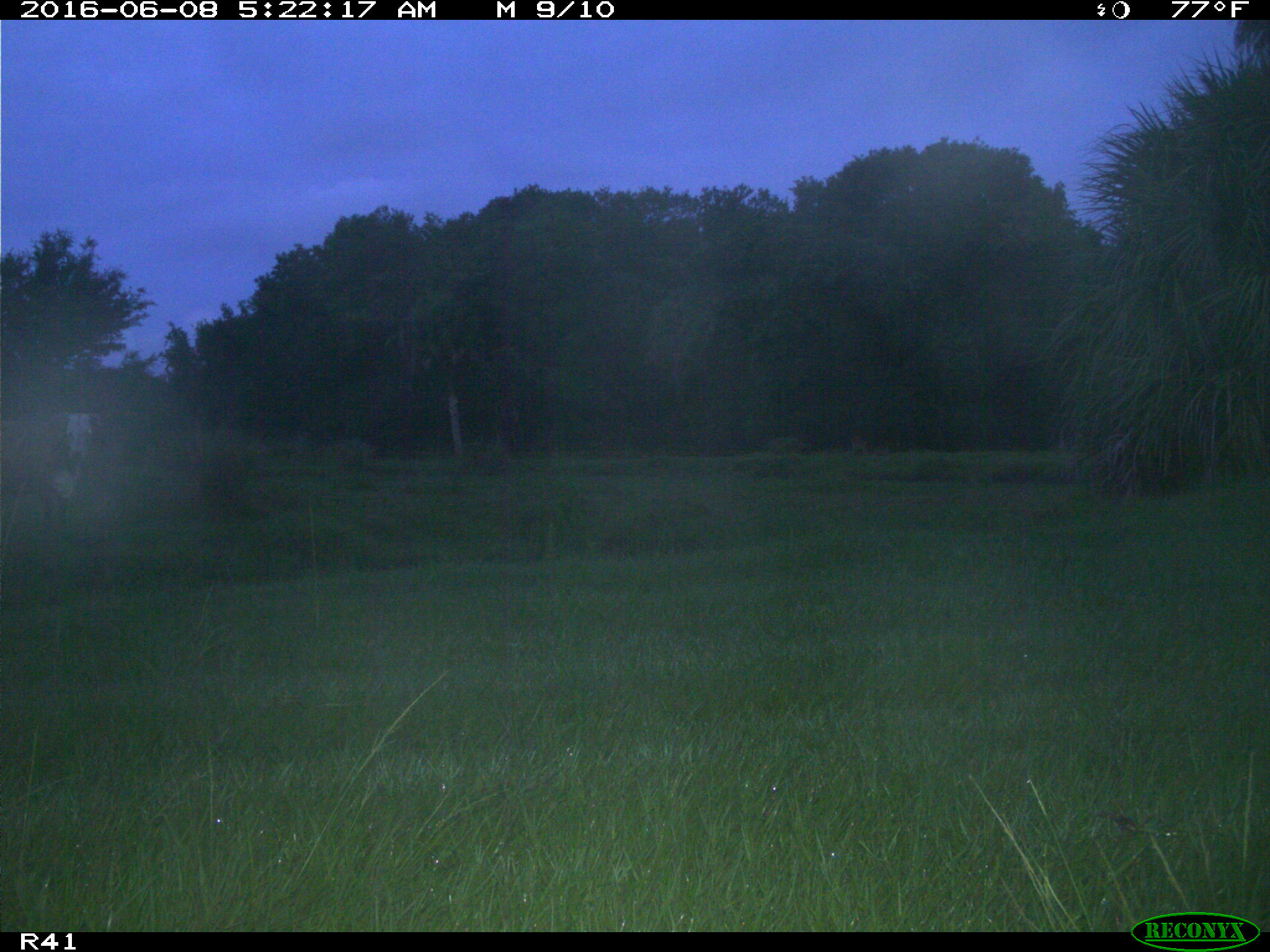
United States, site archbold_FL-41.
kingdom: Animalia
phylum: Chordata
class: Mammalia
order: Artiodactyla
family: Bovidae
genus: Bos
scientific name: Bos taurus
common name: domestic cow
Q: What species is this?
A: Bos taurus (domestic cow).